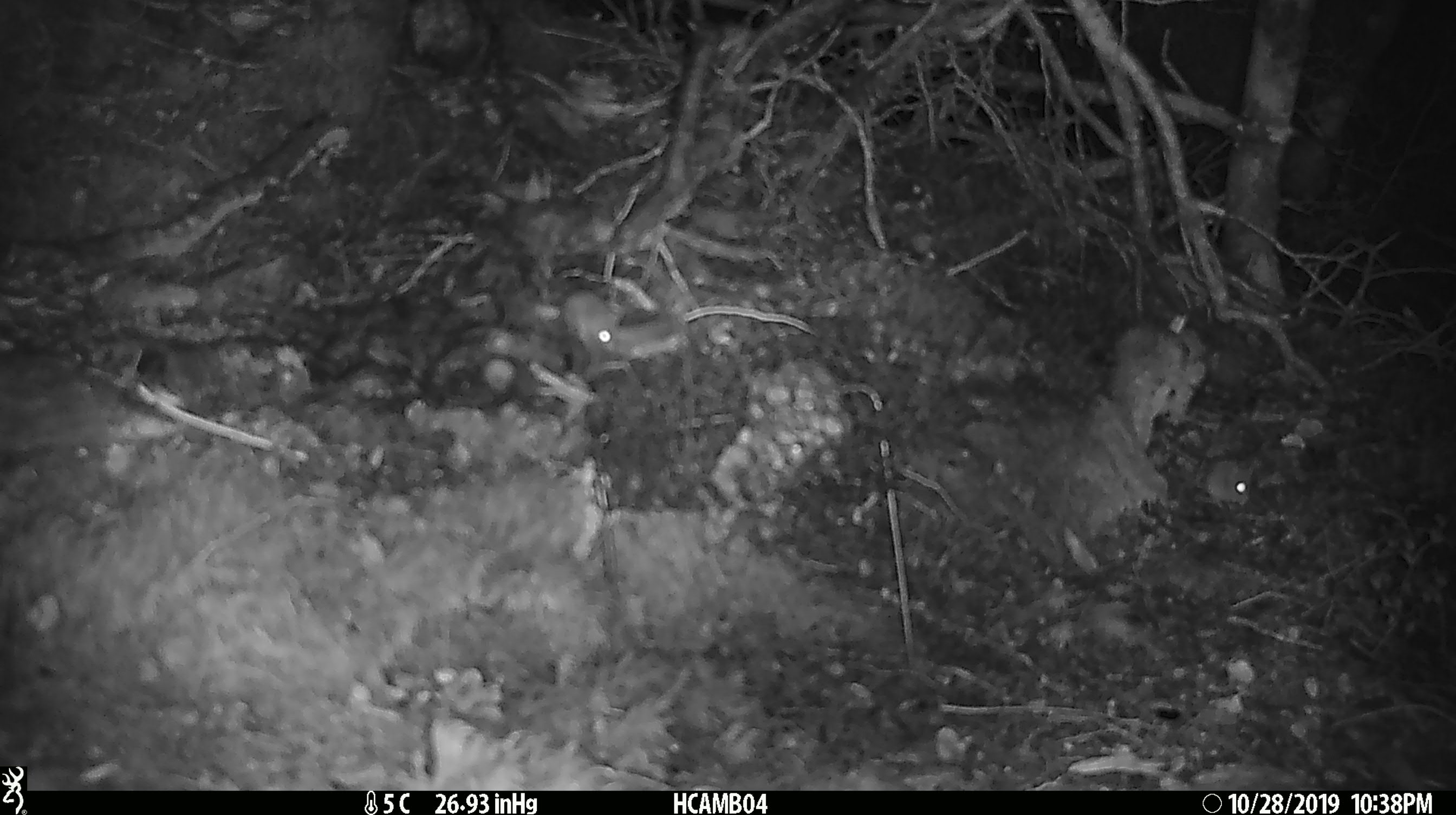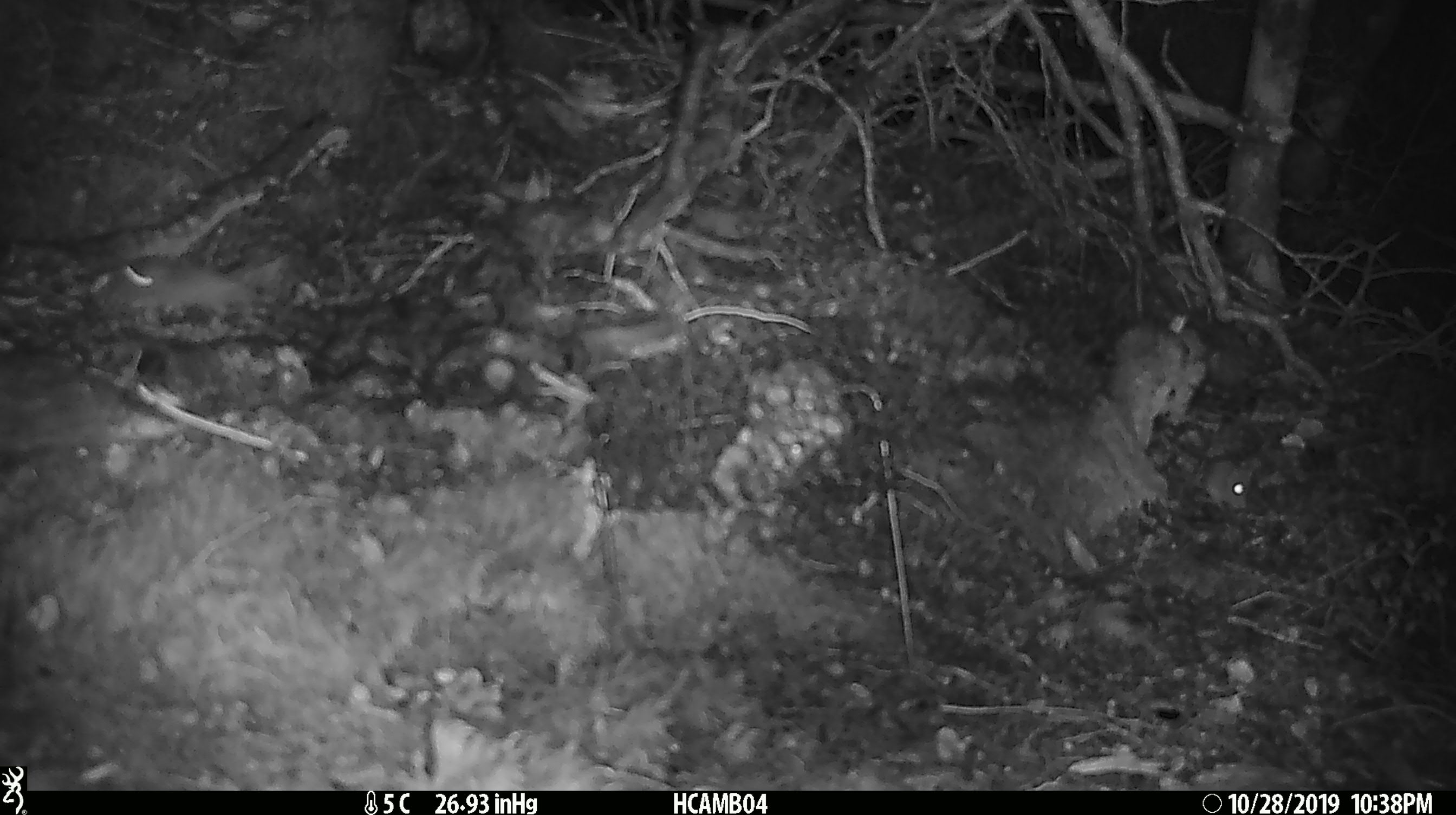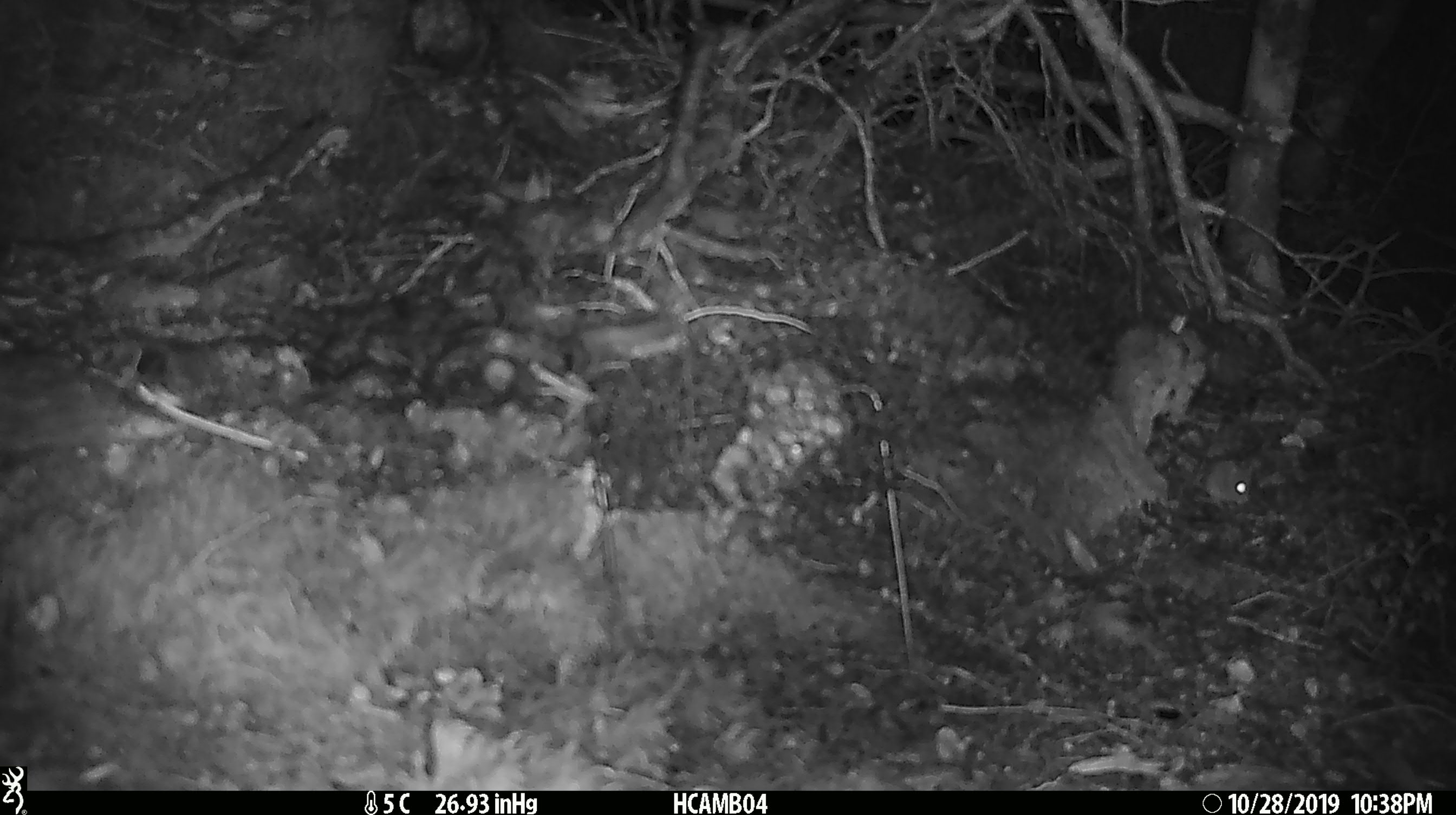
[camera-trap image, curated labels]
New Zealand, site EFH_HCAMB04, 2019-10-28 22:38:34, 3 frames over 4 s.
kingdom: Animalia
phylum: Chordata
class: Mammalia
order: Rodentia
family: Muridae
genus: Mus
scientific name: Mus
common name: mouse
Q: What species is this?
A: Mouse (Mus).